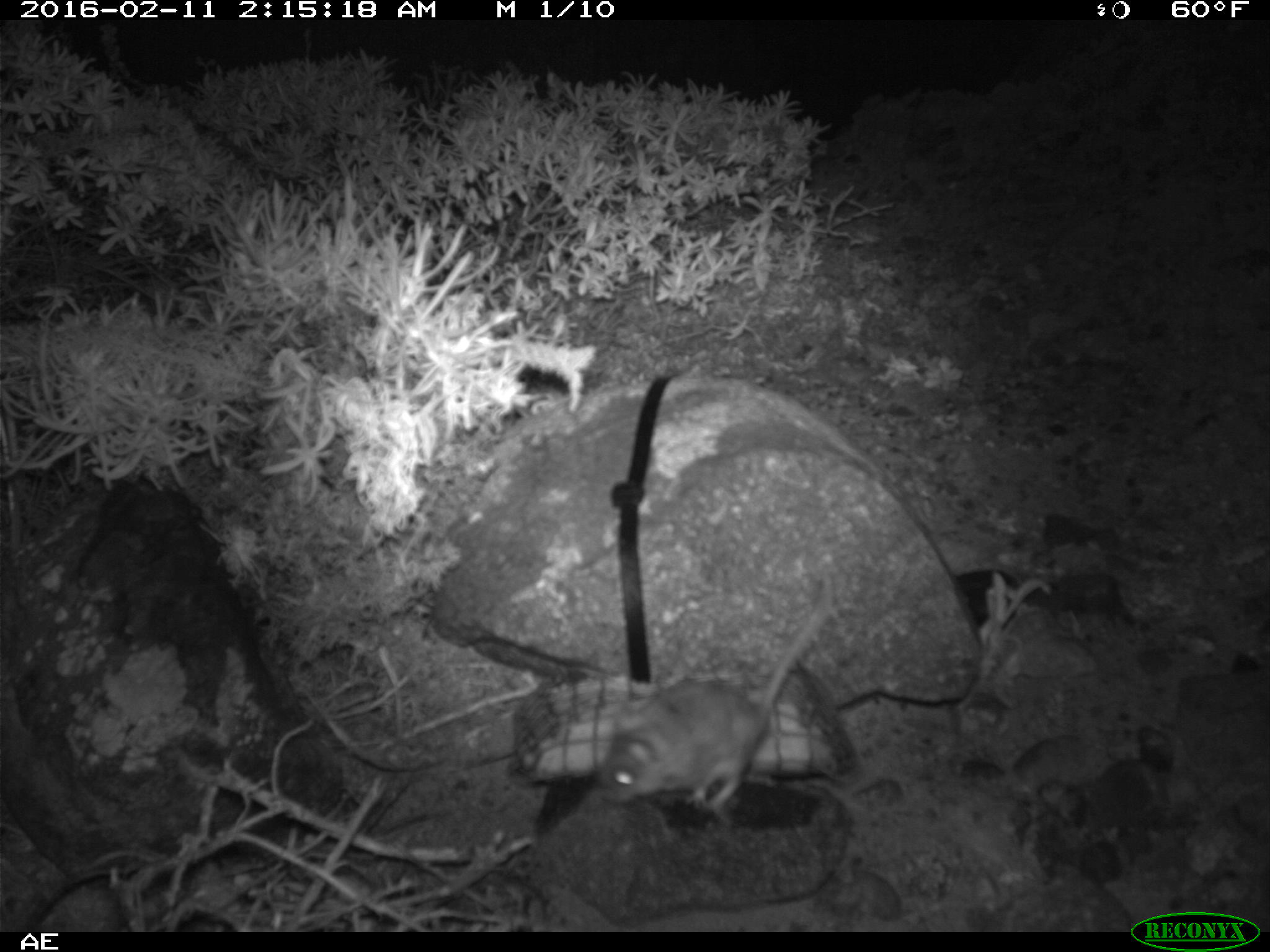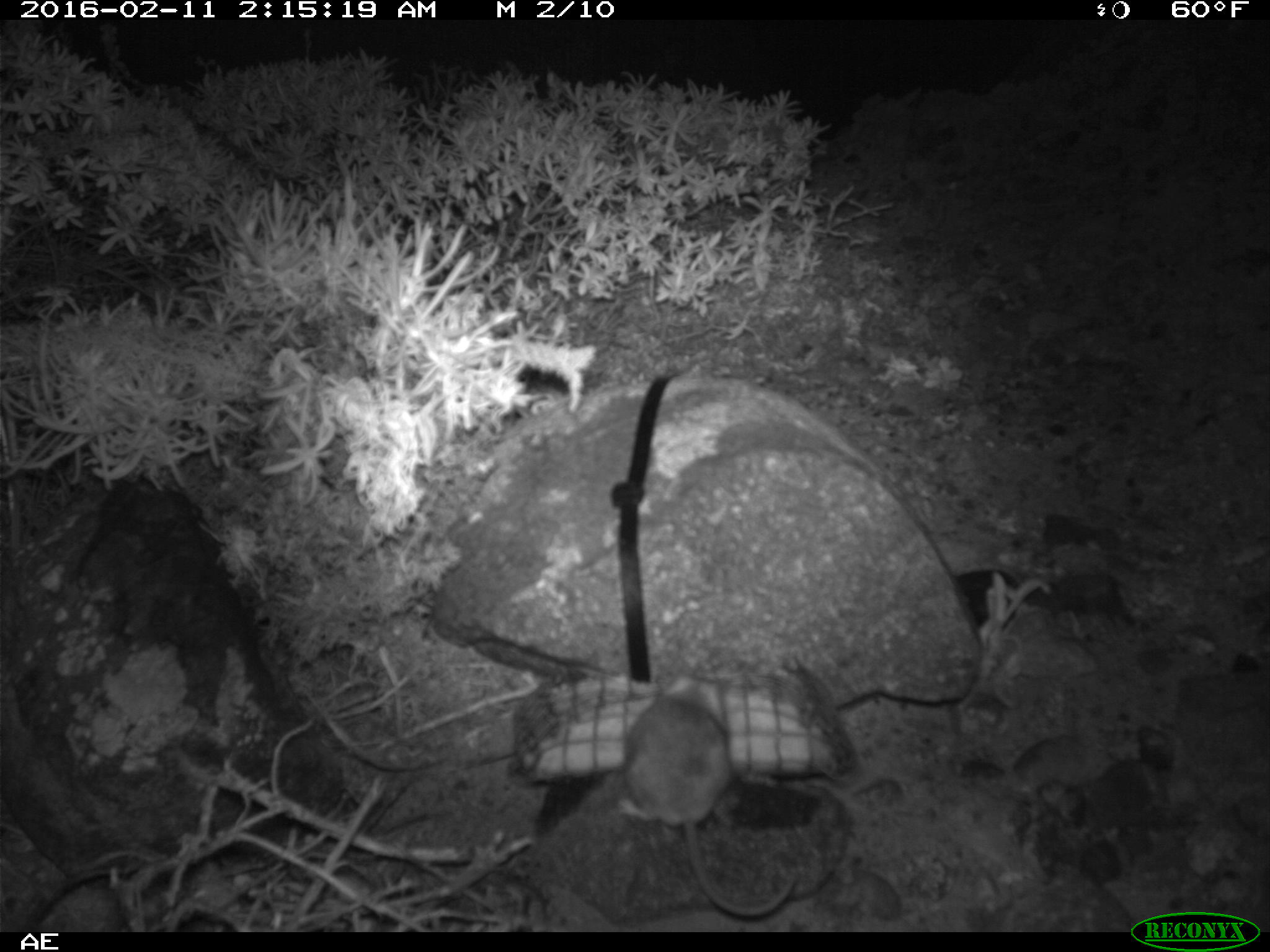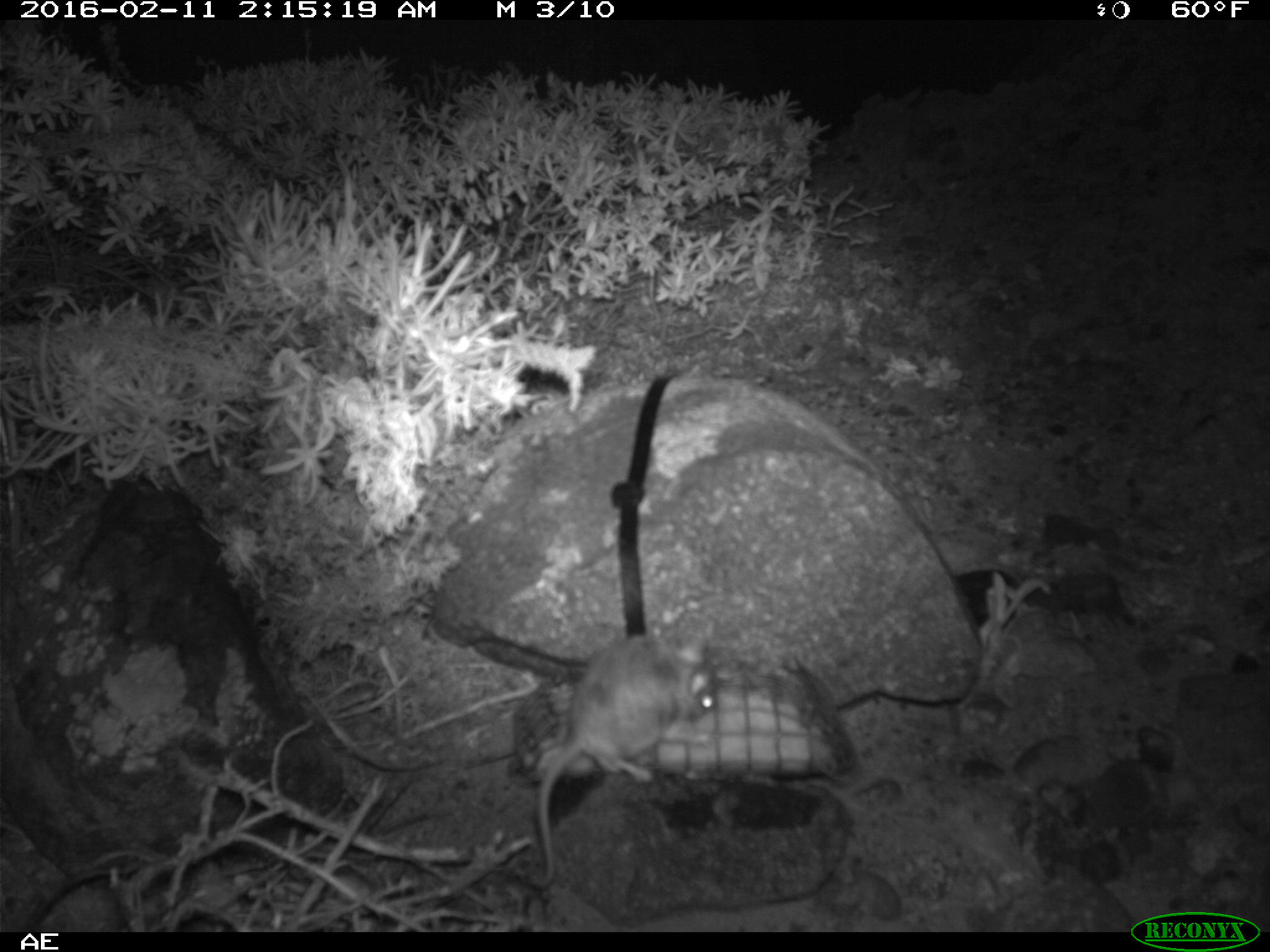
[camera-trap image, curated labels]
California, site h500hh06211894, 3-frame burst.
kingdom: Animalia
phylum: Chordata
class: Mammalia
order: Rodentia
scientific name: Rodentia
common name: rodent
Rodent (Rodentia).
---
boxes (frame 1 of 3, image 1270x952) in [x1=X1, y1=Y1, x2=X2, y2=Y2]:
rodent: [x1=596, y1=581, x2=832, y2=811]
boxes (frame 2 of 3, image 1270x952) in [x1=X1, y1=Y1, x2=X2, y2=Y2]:
rodent: [x1=613, y1=671, x2=798, y2=916]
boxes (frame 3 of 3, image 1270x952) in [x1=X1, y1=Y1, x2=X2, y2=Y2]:
rodent: [x1=529, y1=632, x2=716, y2=886]